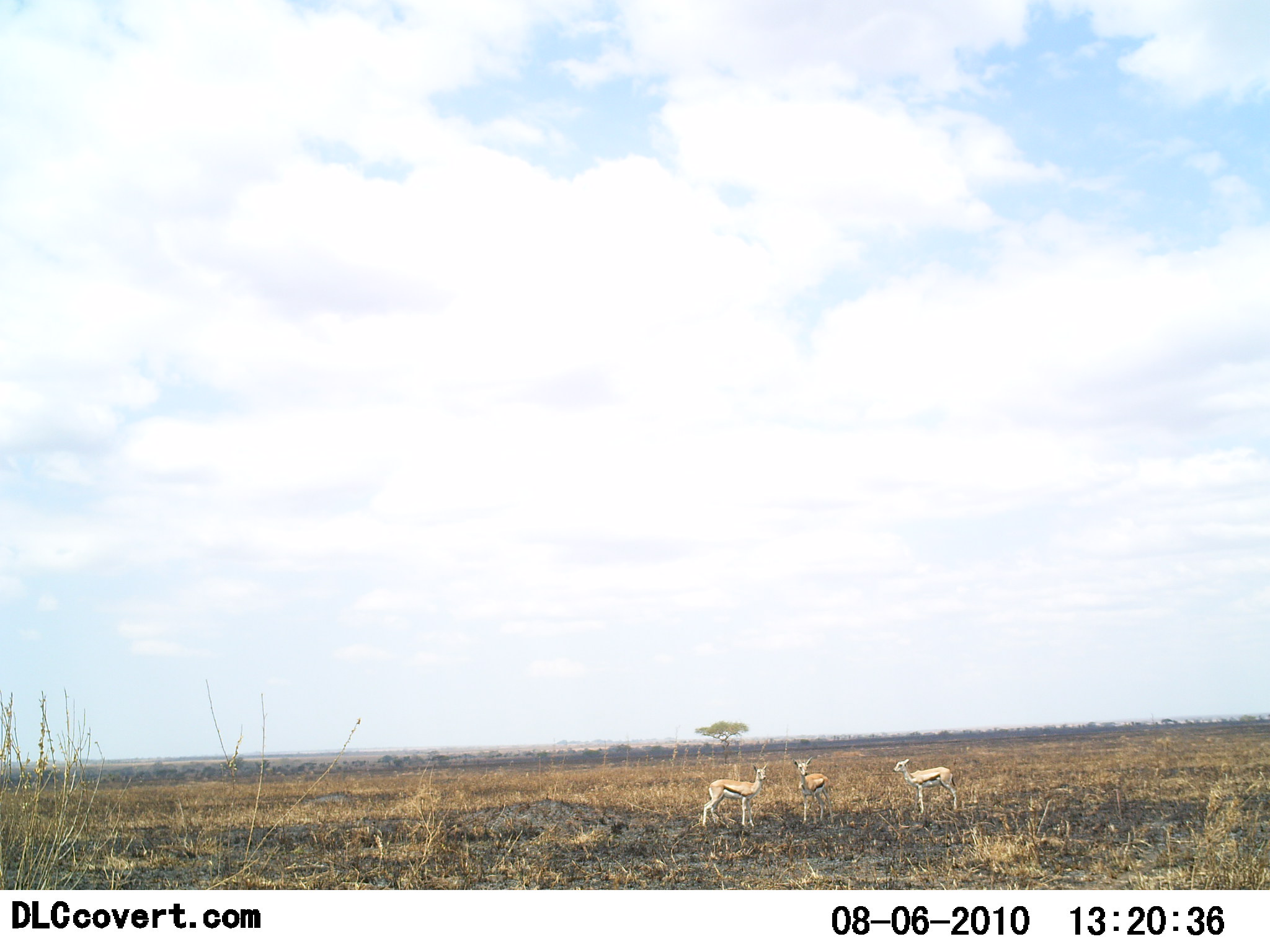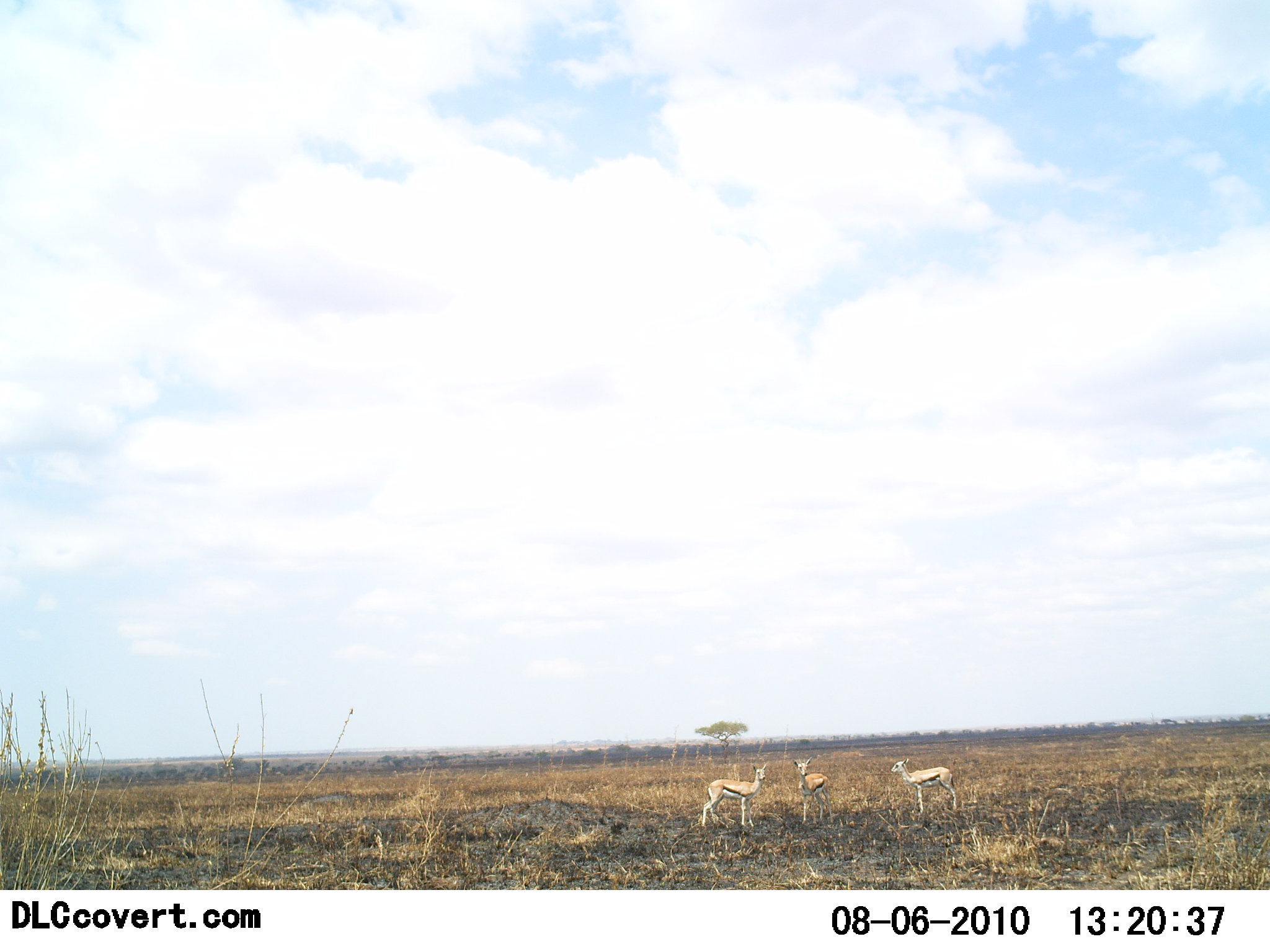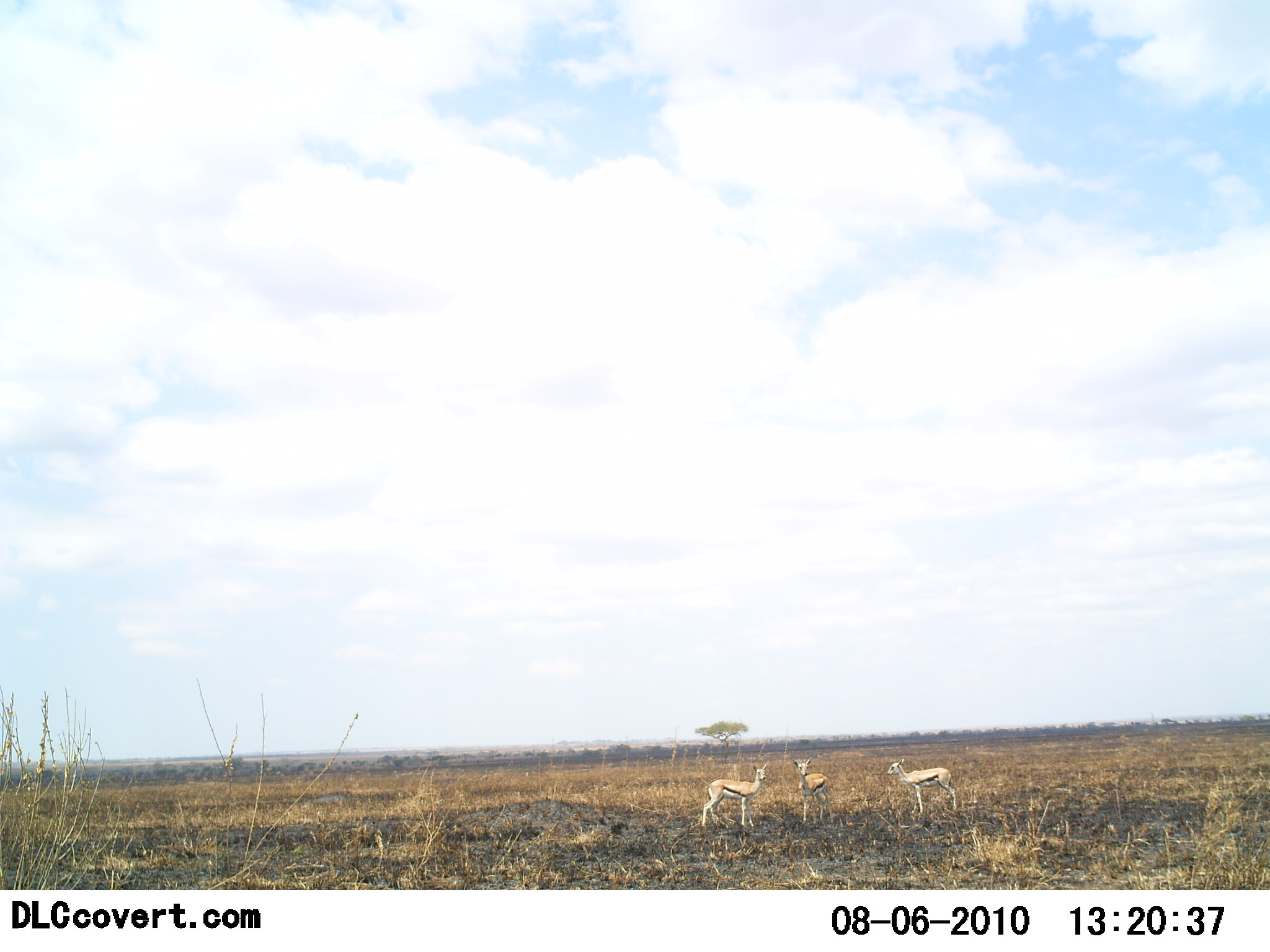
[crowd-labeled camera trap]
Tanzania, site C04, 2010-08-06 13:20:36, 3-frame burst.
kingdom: Animalia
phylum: Chordata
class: Mammalia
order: Artiodactyla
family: Bovidae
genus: Eudorcas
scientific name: Eudorcas thomsonii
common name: thomson's gazelle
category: gazellethomsons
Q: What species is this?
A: Gazellethomsons (thomson's gazelle) (Eudorcas thomsonii).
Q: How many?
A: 3.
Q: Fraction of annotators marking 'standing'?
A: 100%.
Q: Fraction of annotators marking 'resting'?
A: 0%.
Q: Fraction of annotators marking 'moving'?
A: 0%.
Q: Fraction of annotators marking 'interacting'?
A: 0%.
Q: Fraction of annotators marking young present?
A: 0%.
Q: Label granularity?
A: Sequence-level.